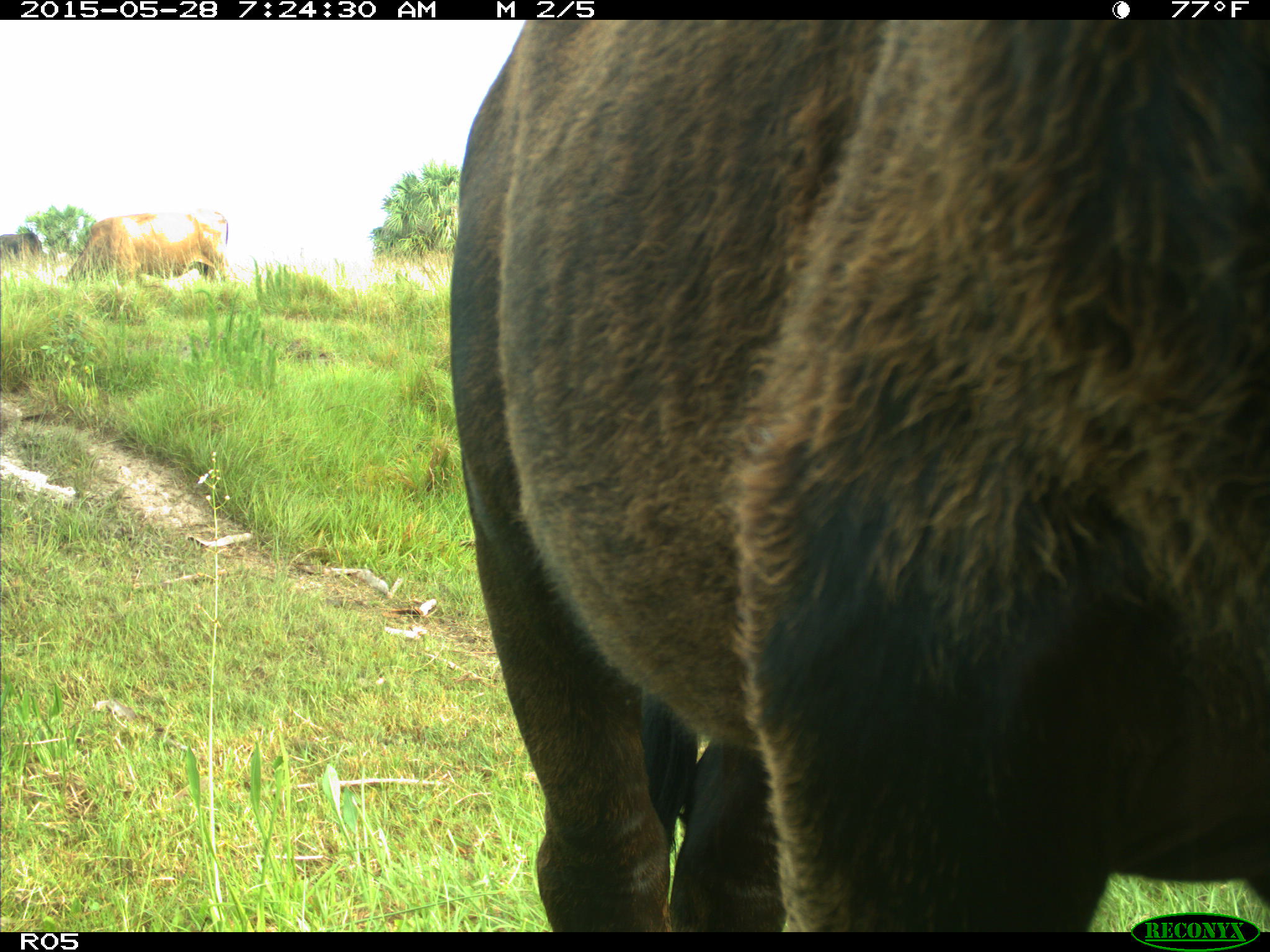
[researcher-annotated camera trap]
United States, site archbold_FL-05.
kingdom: Animalia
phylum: Chordata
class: Mammalia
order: Artiodactyla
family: Bovidae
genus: Bos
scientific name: Bos taurus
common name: domestic cow